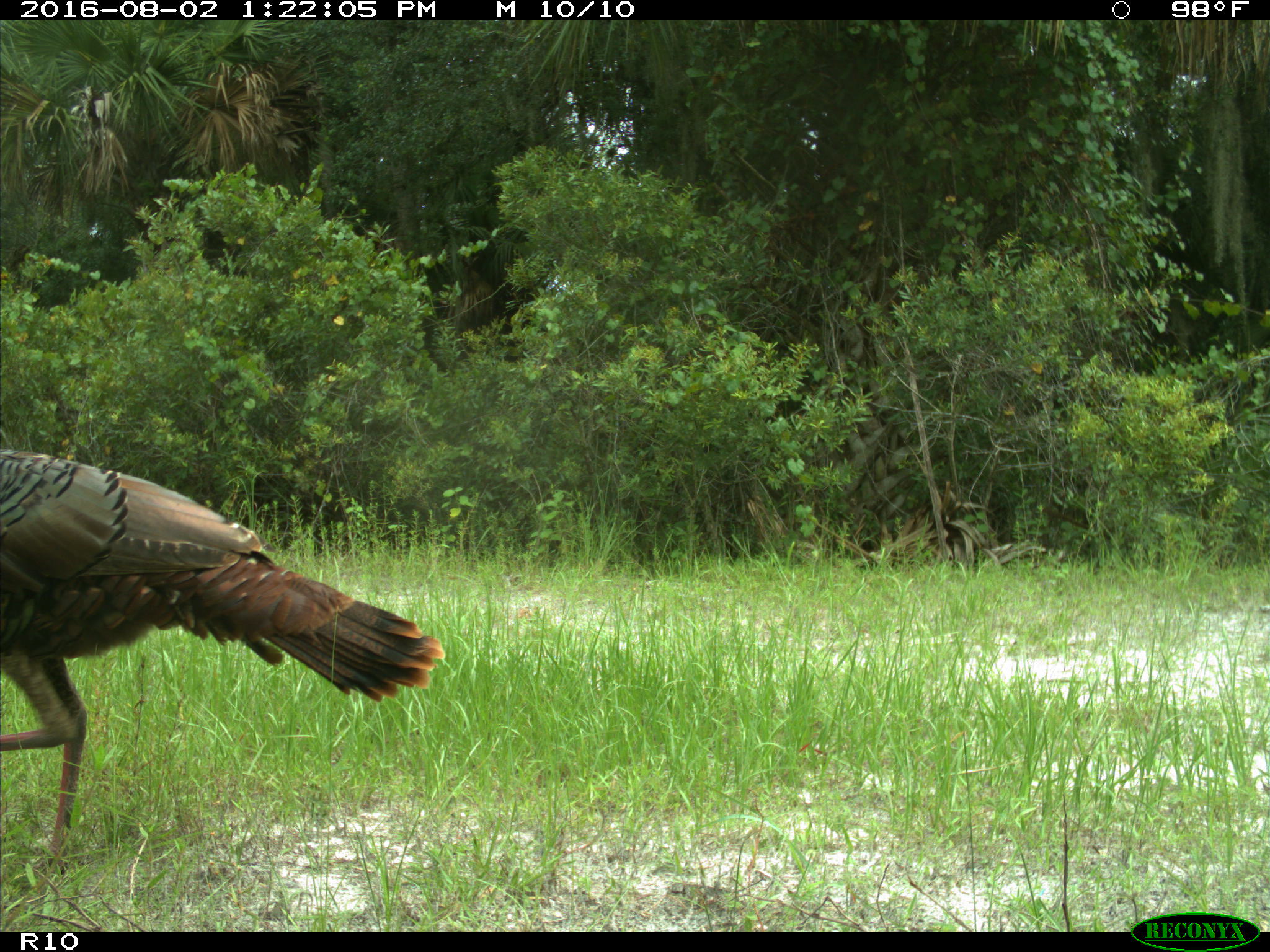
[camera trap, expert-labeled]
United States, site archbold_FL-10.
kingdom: Animalia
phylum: Chordata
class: Aves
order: Galliformes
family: Phasianidae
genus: Meleagris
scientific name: Meleagris gallopavo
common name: wild turkey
Meleagris gallopavo (wild turkey).